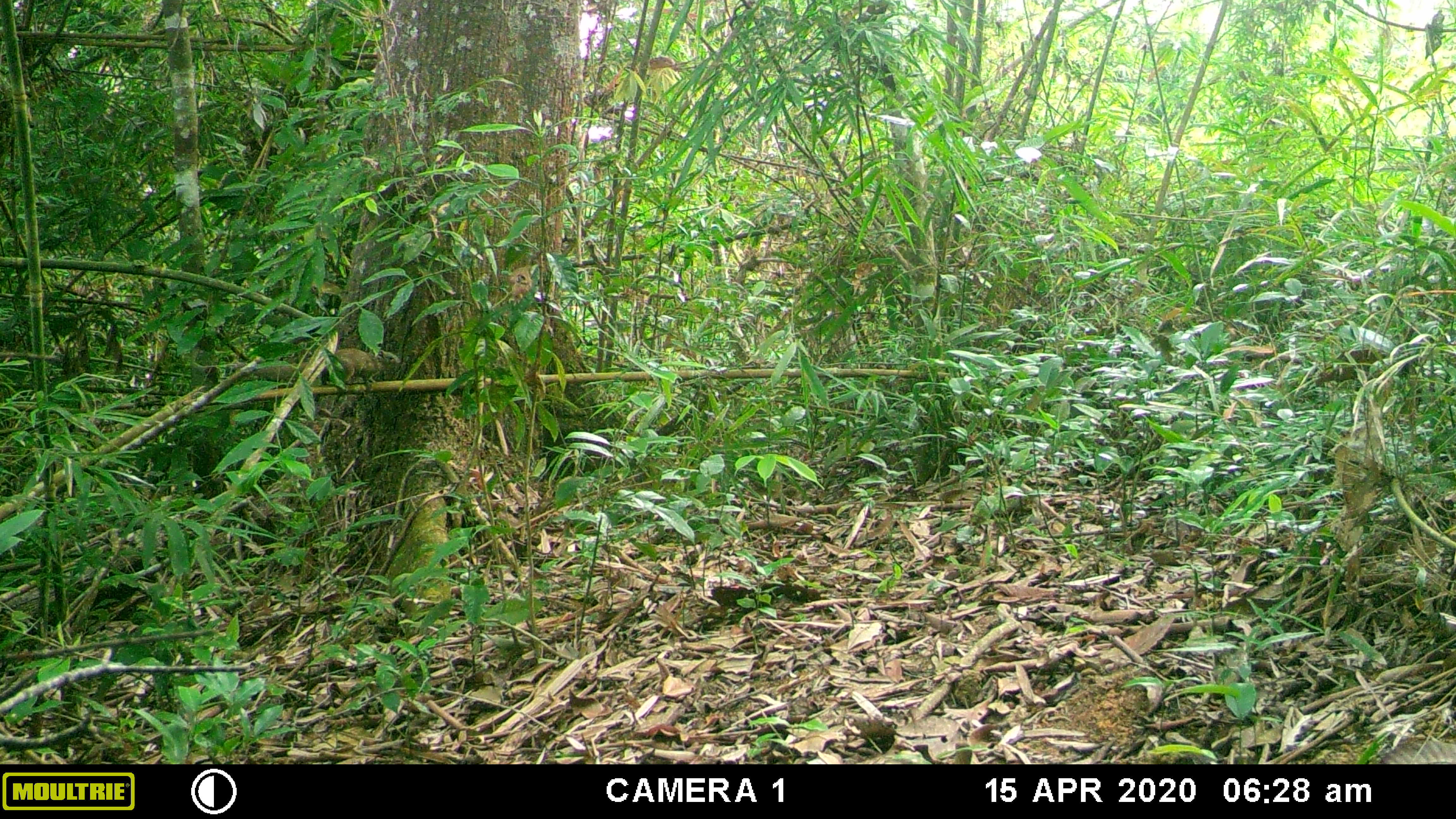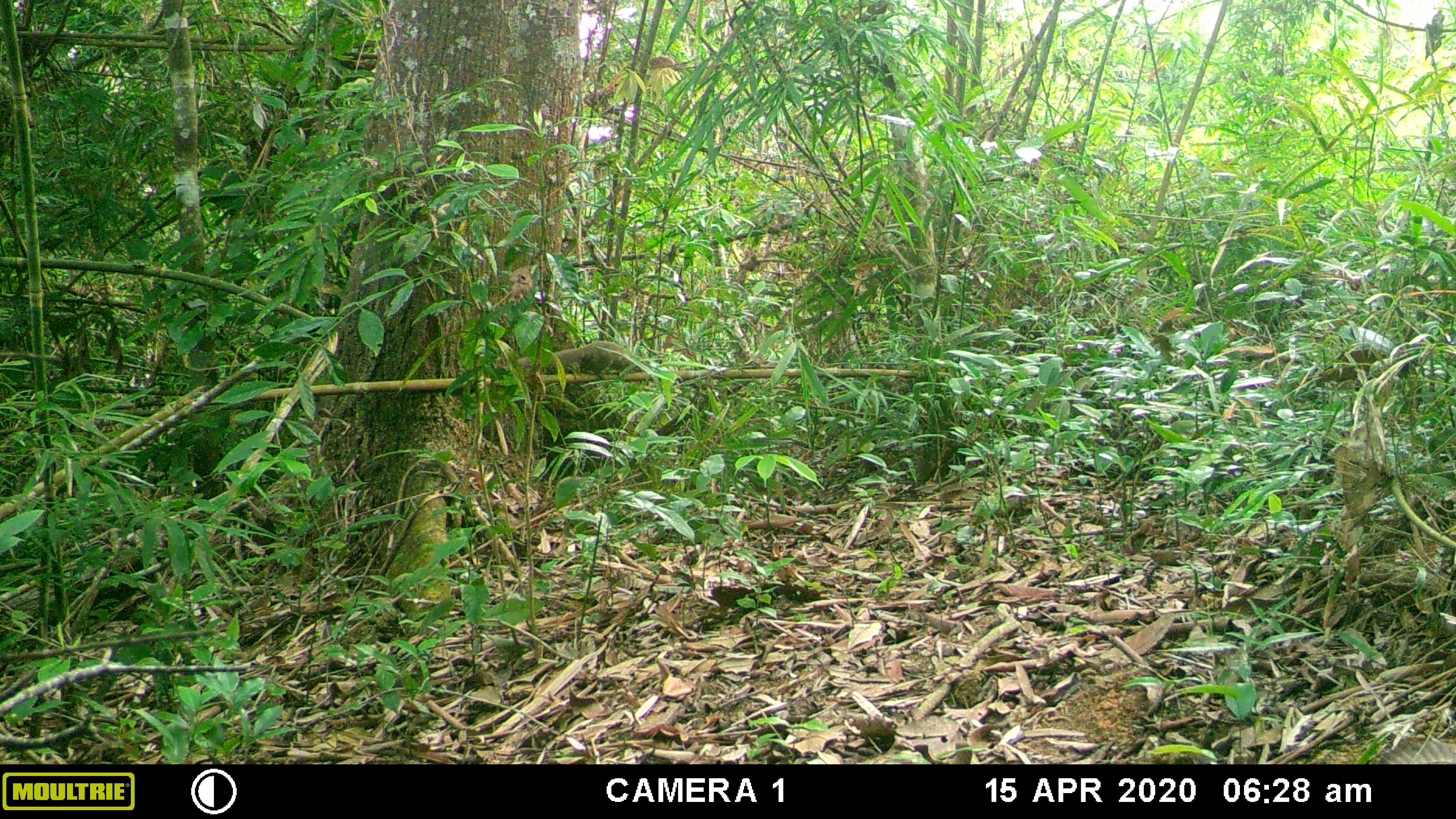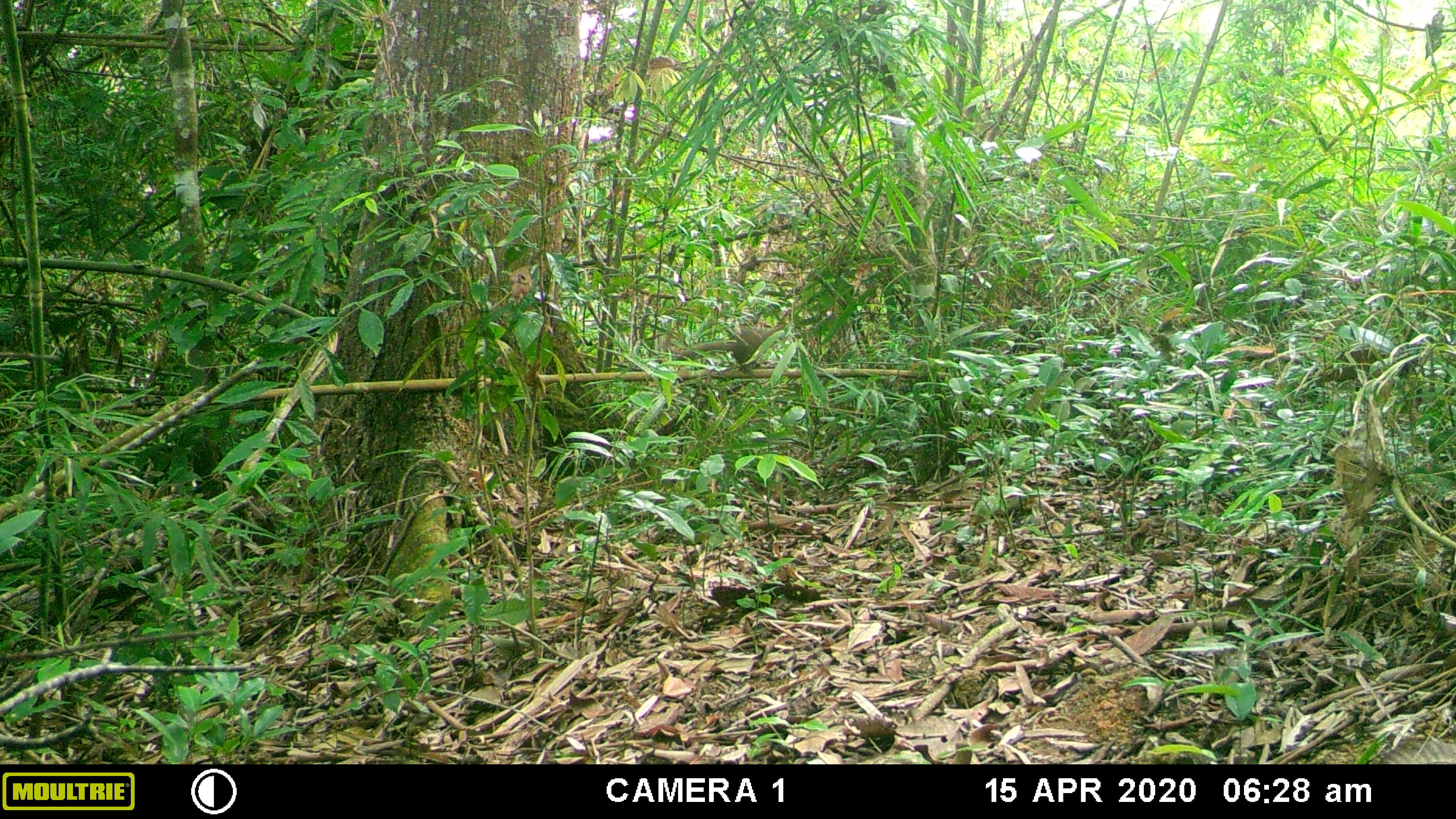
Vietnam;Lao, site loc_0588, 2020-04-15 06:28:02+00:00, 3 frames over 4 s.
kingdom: Animalia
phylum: Chordata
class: Mammalia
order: Rodentia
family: Sciuridae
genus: Callosciurus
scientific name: Callosciurus erythraeus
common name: pallas's squirrel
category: pallass squirrel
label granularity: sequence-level